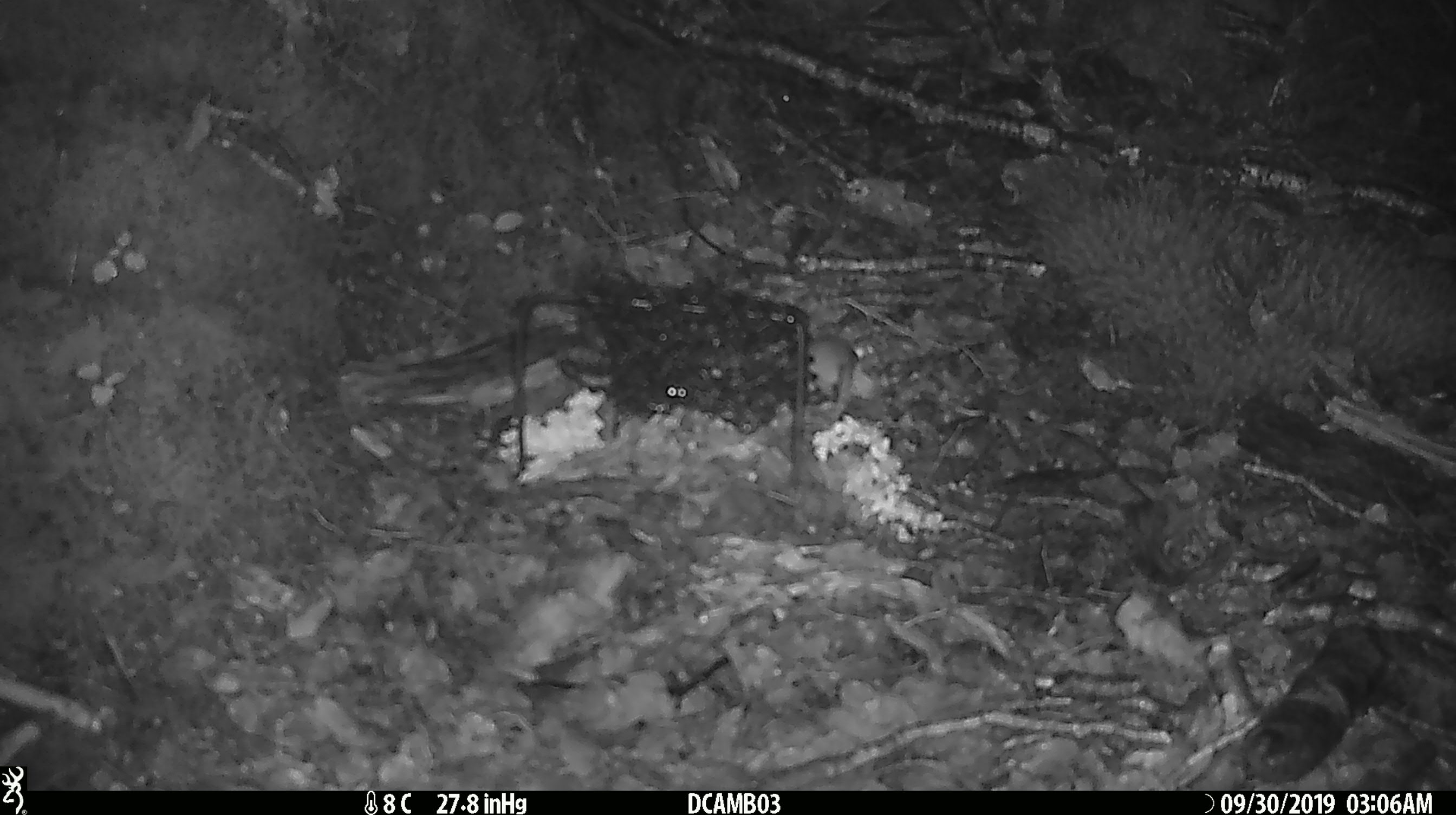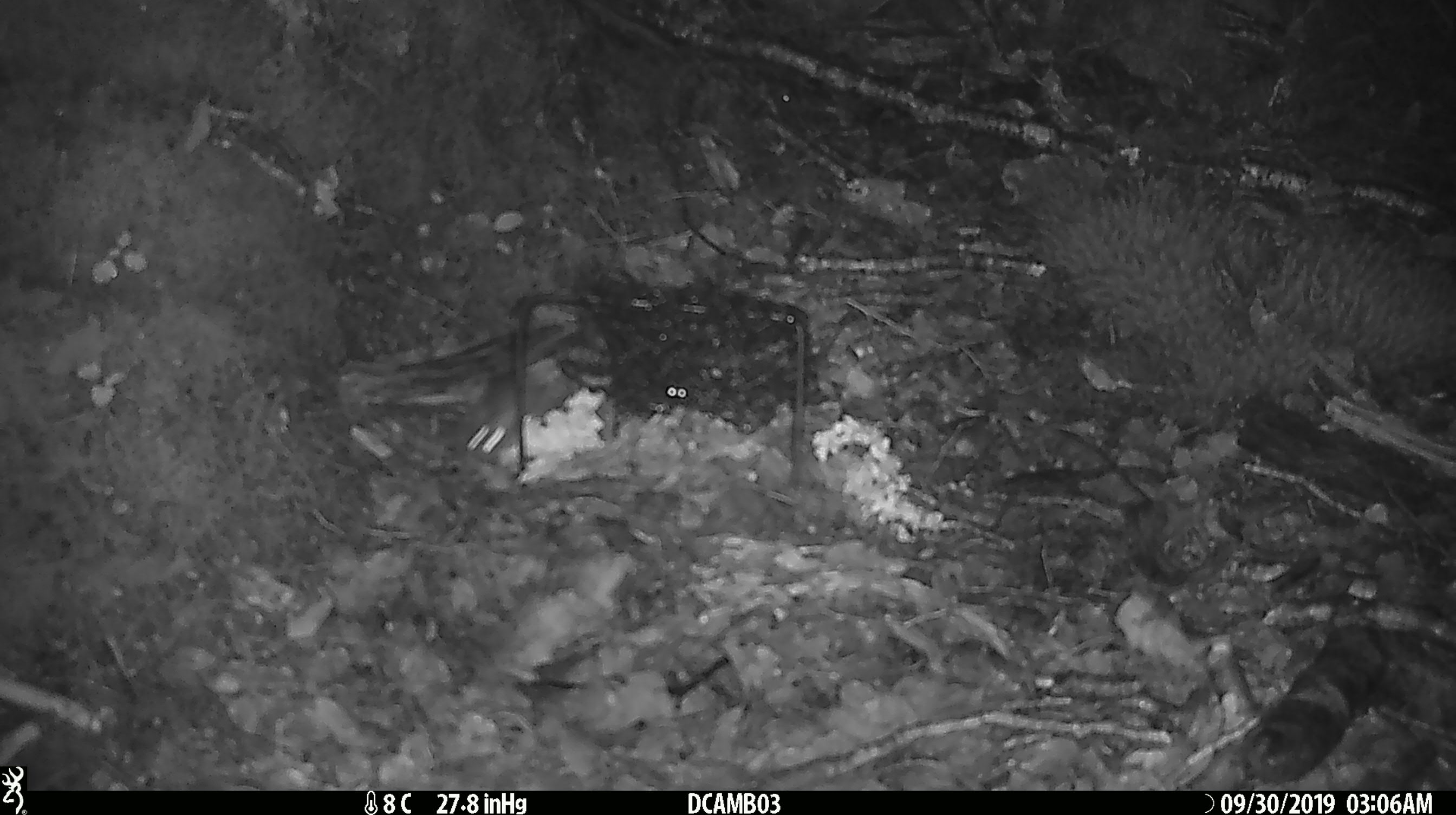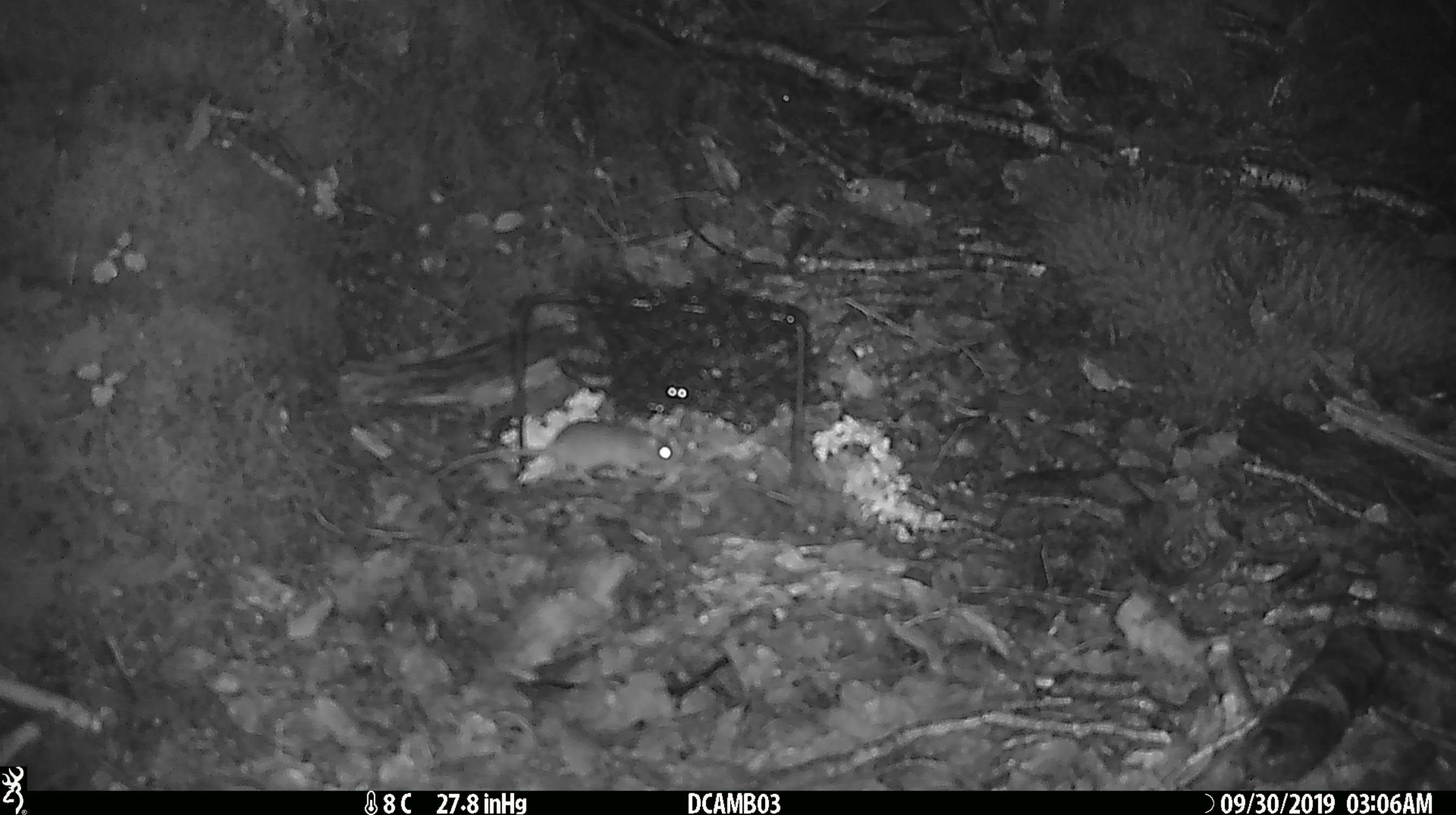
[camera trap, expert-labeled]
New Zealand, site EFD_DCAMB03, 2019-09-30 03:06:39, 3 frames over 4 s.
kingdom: Animalia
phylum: Chordata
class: Mammalia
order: Rodentia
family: Muridae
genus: Mus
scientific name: Mus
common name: mouse